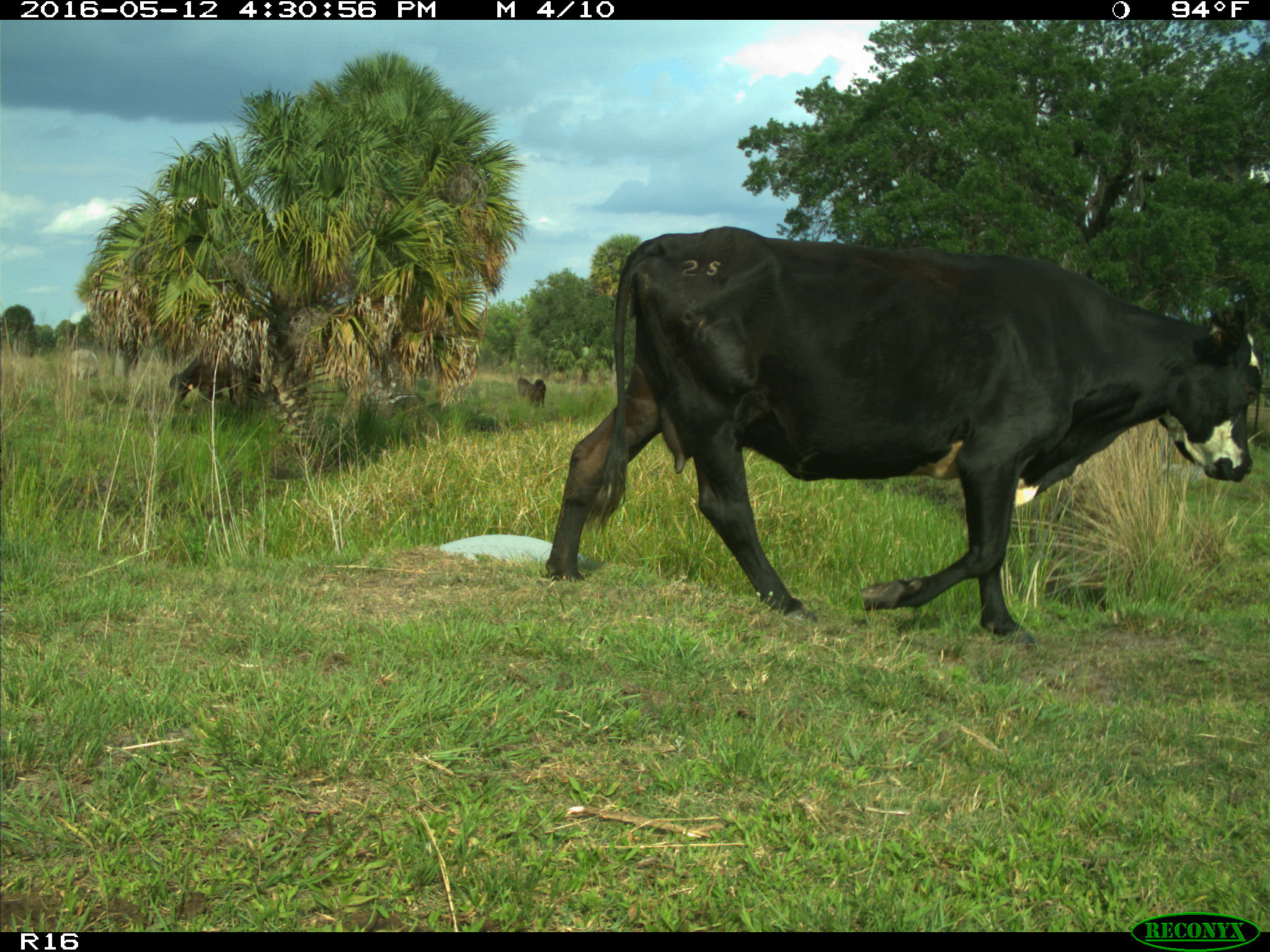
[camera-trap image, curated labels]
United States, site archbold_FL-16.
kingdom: Animalia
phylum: Chordata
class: Mammalia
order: Artiodactyla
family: Bovidae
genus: Bos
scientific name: Bos taurus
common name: domestic cow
Bos taurus (domestic cow).